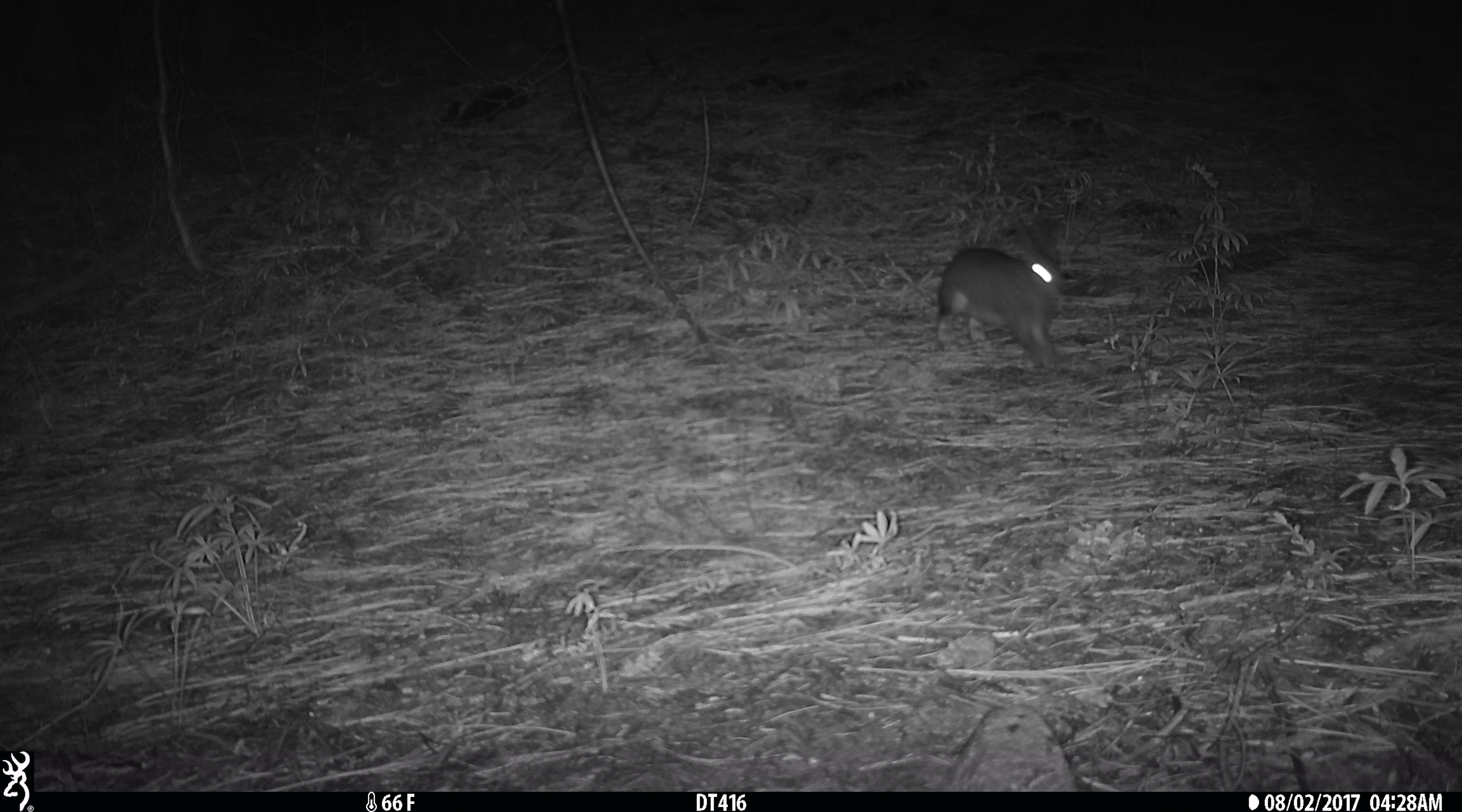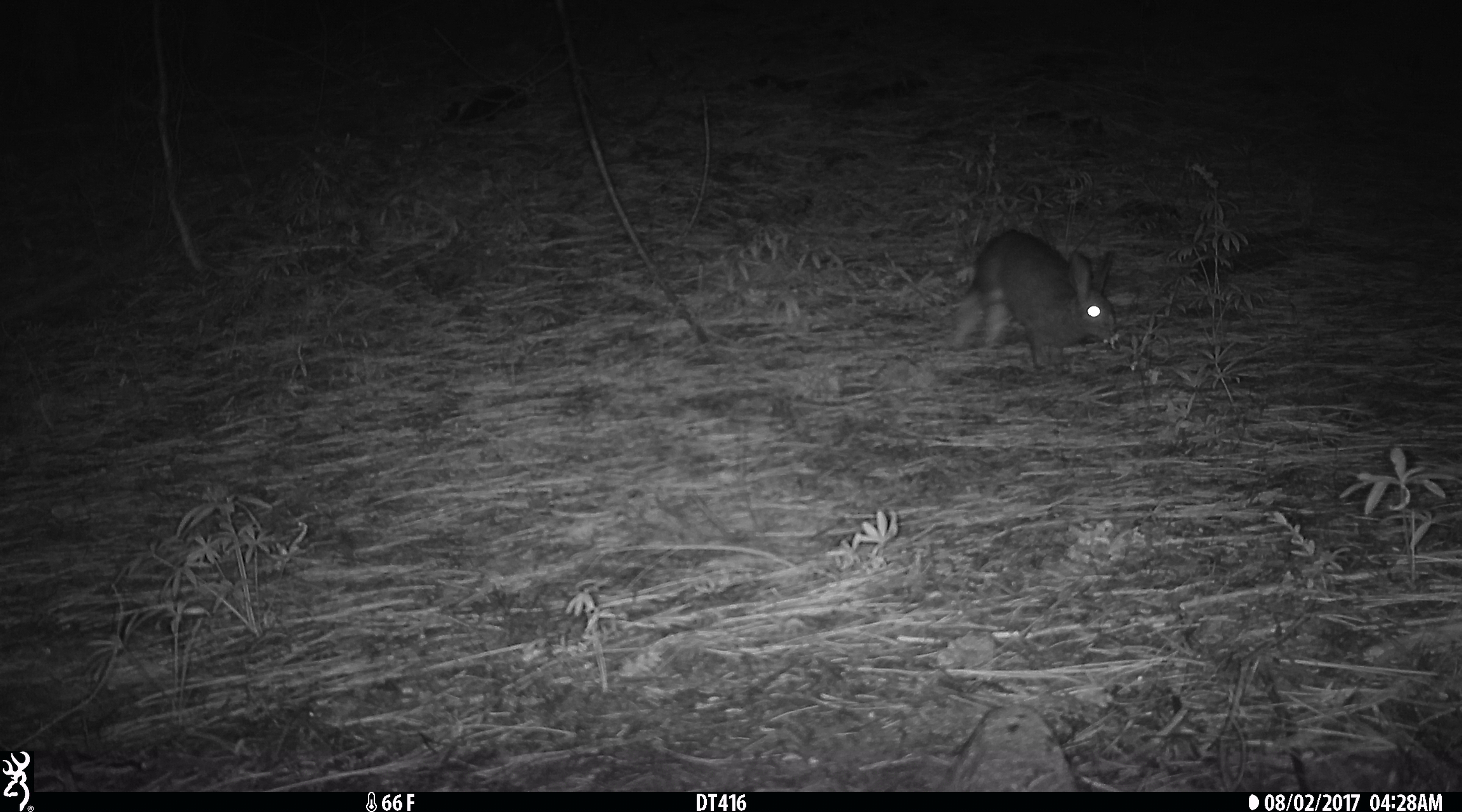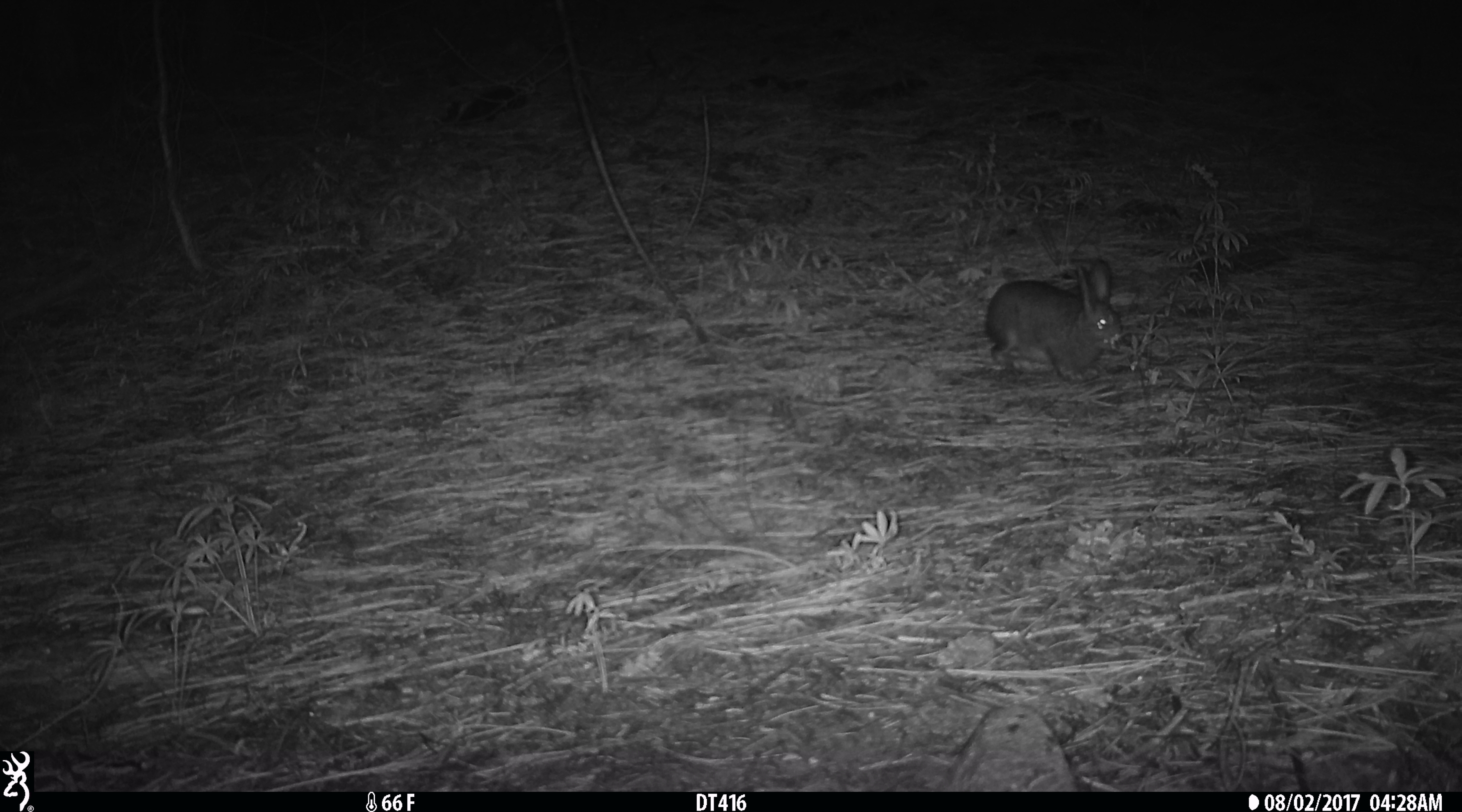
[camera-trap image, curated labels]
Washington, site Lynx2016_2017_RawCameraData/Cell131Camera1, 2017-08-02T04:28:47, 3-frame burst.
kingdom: Animalia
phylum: Chordata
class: Mammalia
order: Lagomorpha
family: Leporidae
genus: Lepus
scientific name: Lepus americanus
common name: snowshoe hare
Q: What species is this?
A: Lepus americanus (snowshoe hare).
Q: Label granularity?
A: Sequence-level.